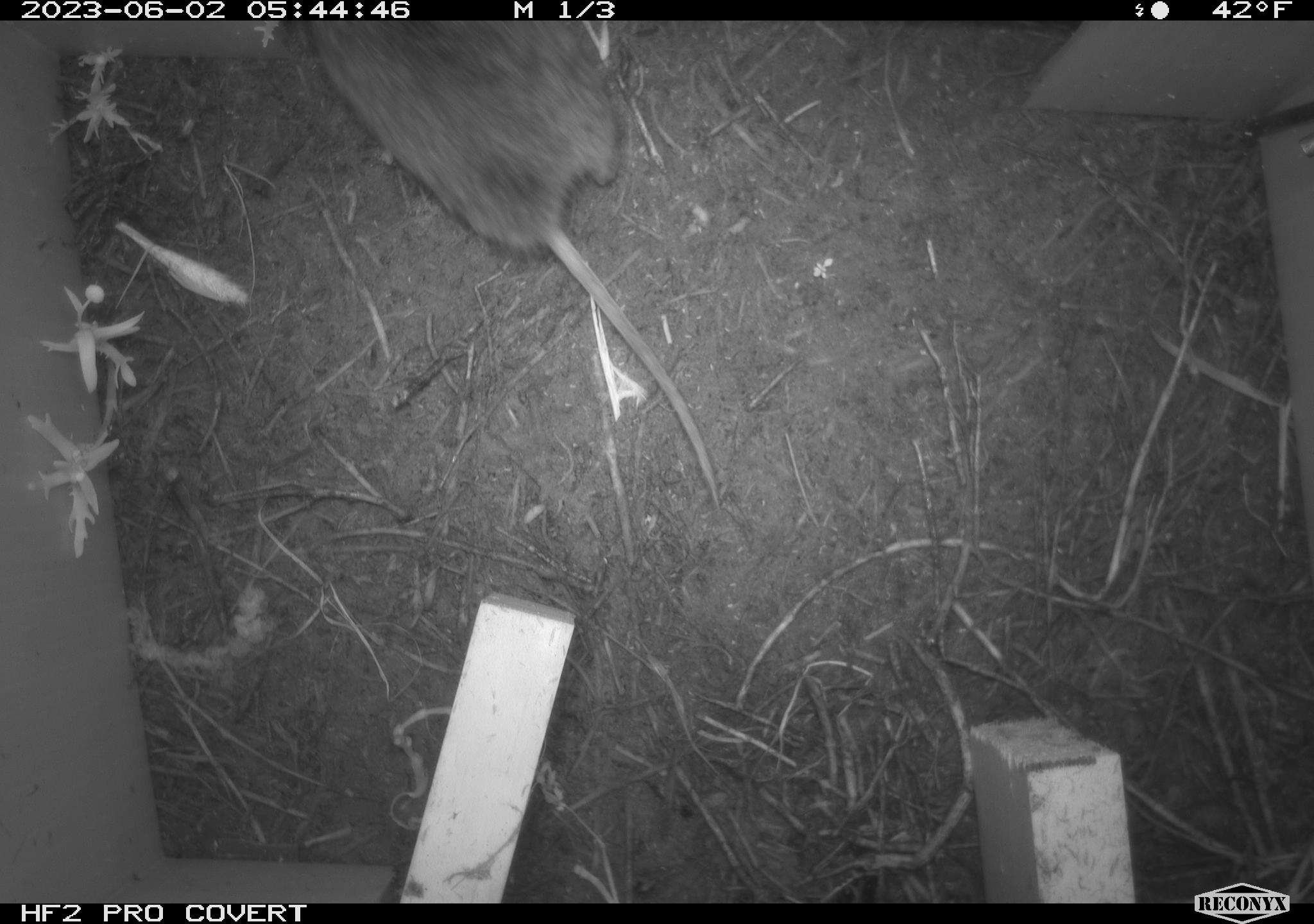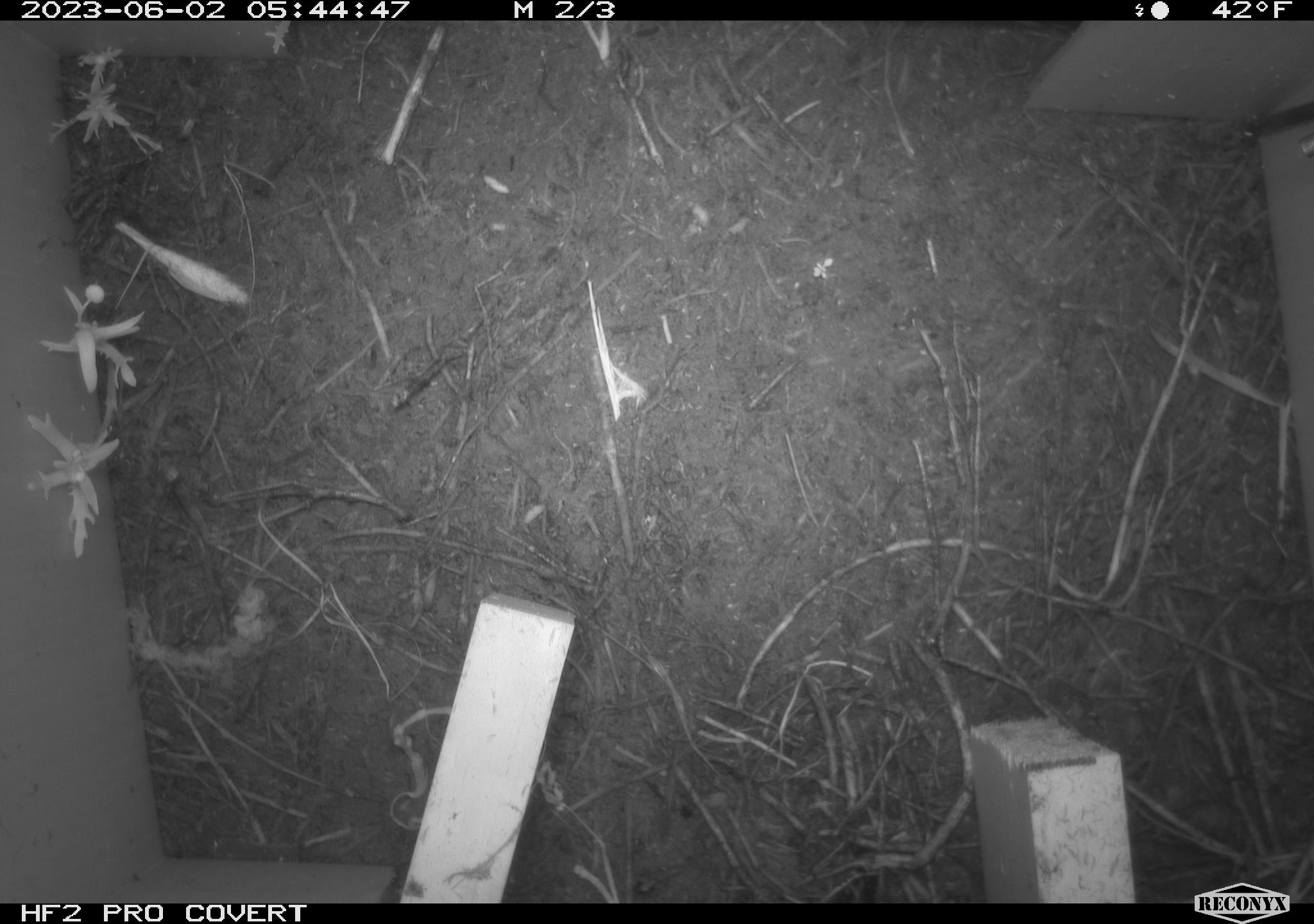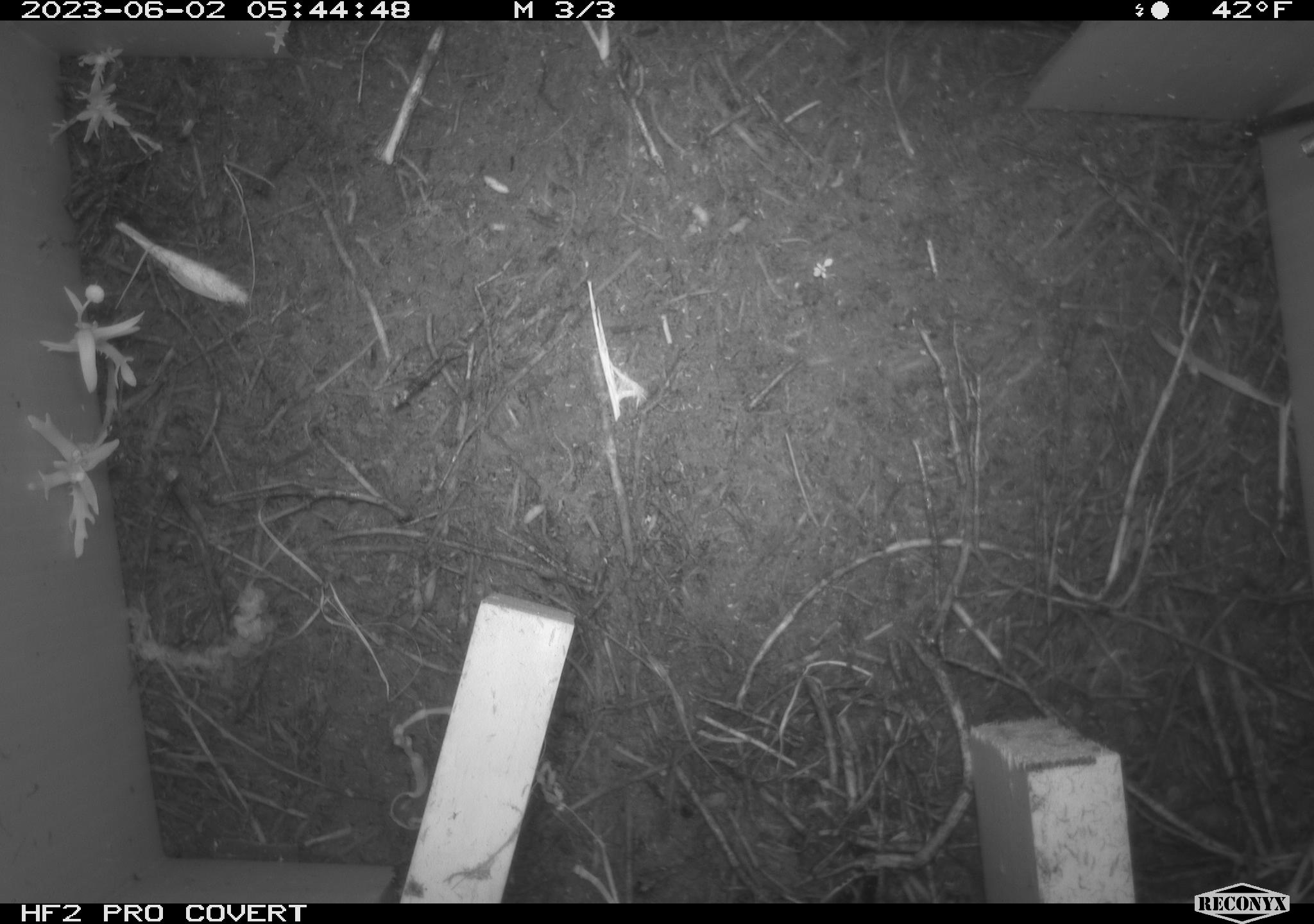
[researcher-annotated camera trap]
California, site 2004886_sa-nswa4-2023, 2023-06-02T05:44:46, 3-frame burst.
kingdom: Animalia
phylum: Chordata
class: Mammalia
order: Rodentia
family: Cricetidae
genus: Microtus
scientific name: Microtus californicus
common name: california vole